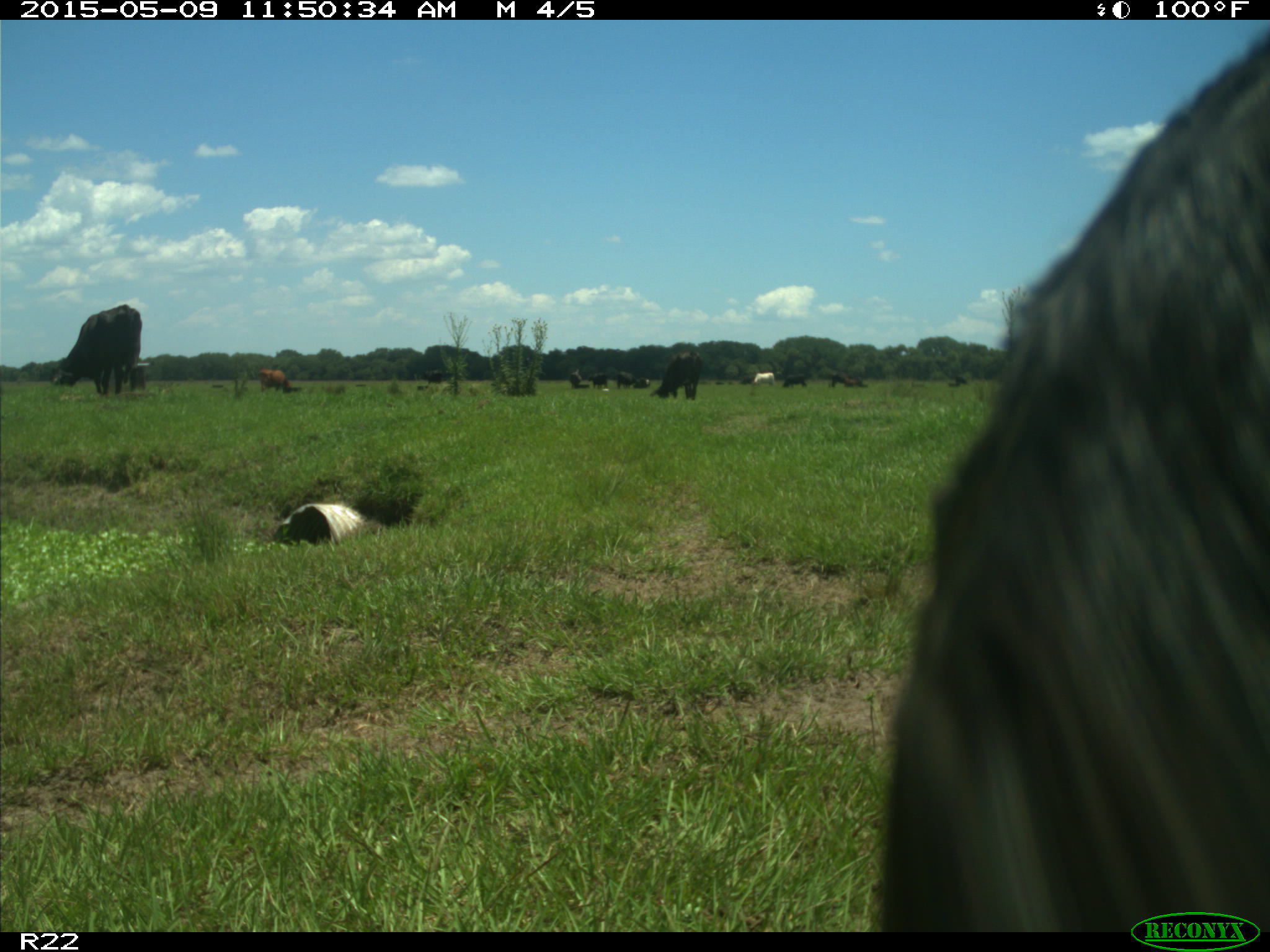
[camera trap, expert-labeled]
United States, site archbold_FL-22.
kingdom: Animalia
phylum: Chordata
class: Mammalia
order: Artiodactyla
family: Bovidae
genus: Bos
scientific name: Bos taurus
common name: domestic cow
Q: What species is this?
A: Bos taurus (domestic cow).